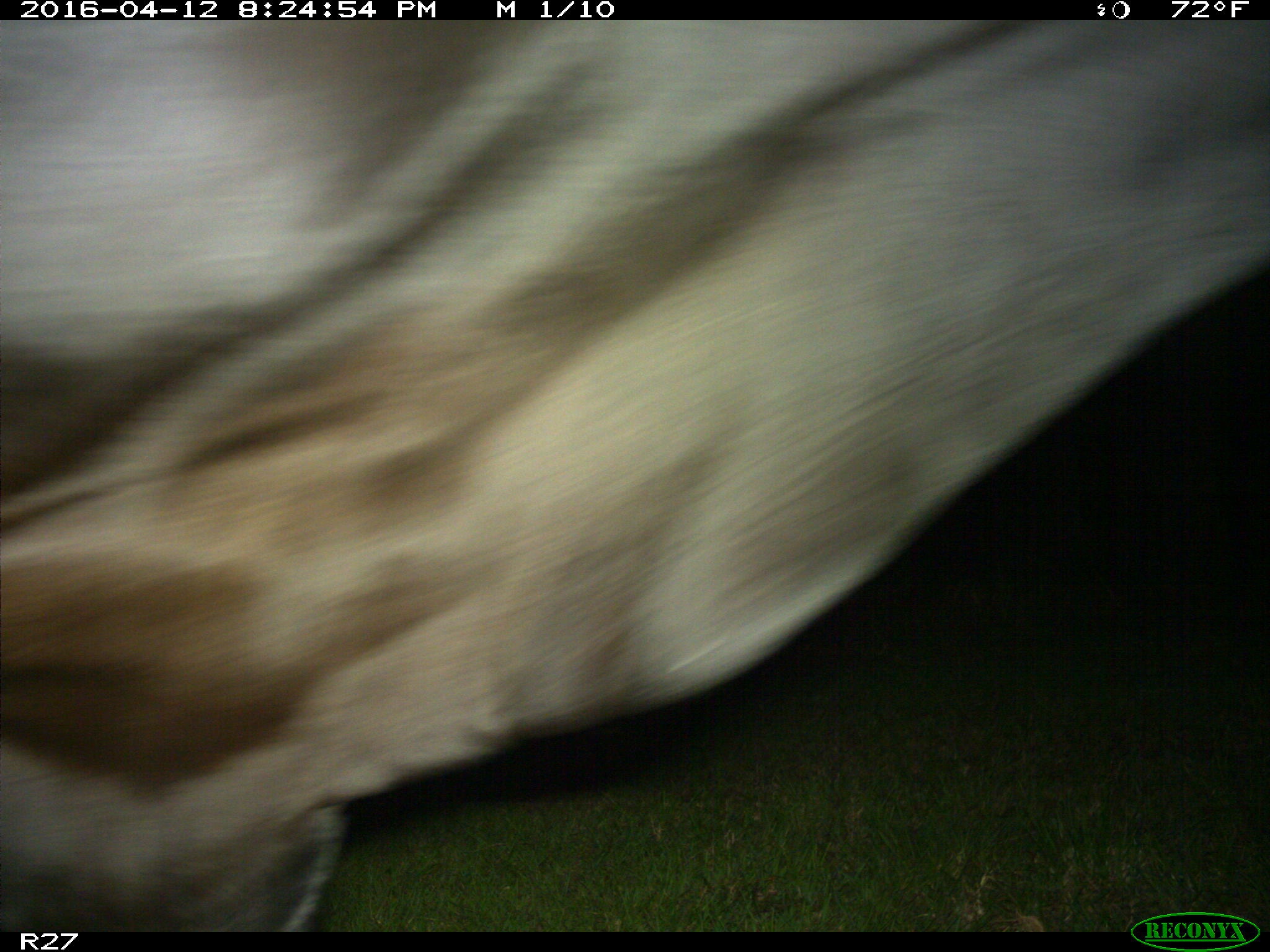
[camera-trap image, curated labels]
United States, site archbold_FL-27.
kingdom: Animalia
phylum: Chordata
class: Mammalia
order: Artiodactyla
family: Bovidae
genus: Bos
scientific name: Bos taurus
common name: domestic cow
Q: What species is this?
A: Bos taurus (domestic cow).